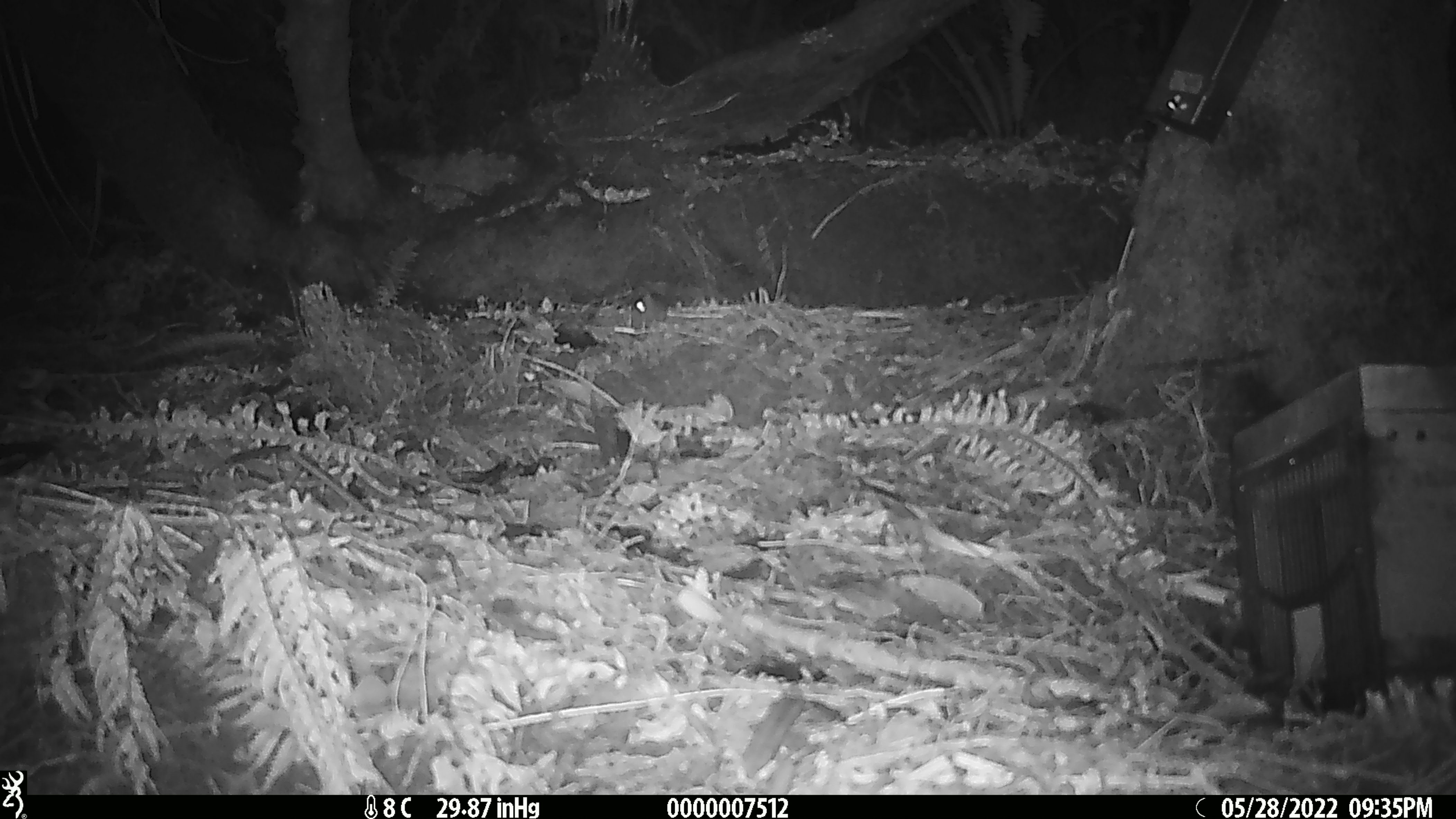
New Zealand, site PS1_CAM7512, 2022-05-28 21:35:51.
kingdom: Animalia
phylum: Chordata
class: Mammalia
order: Rodentia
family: Muridae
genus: Mus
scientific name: Mus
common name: mouse